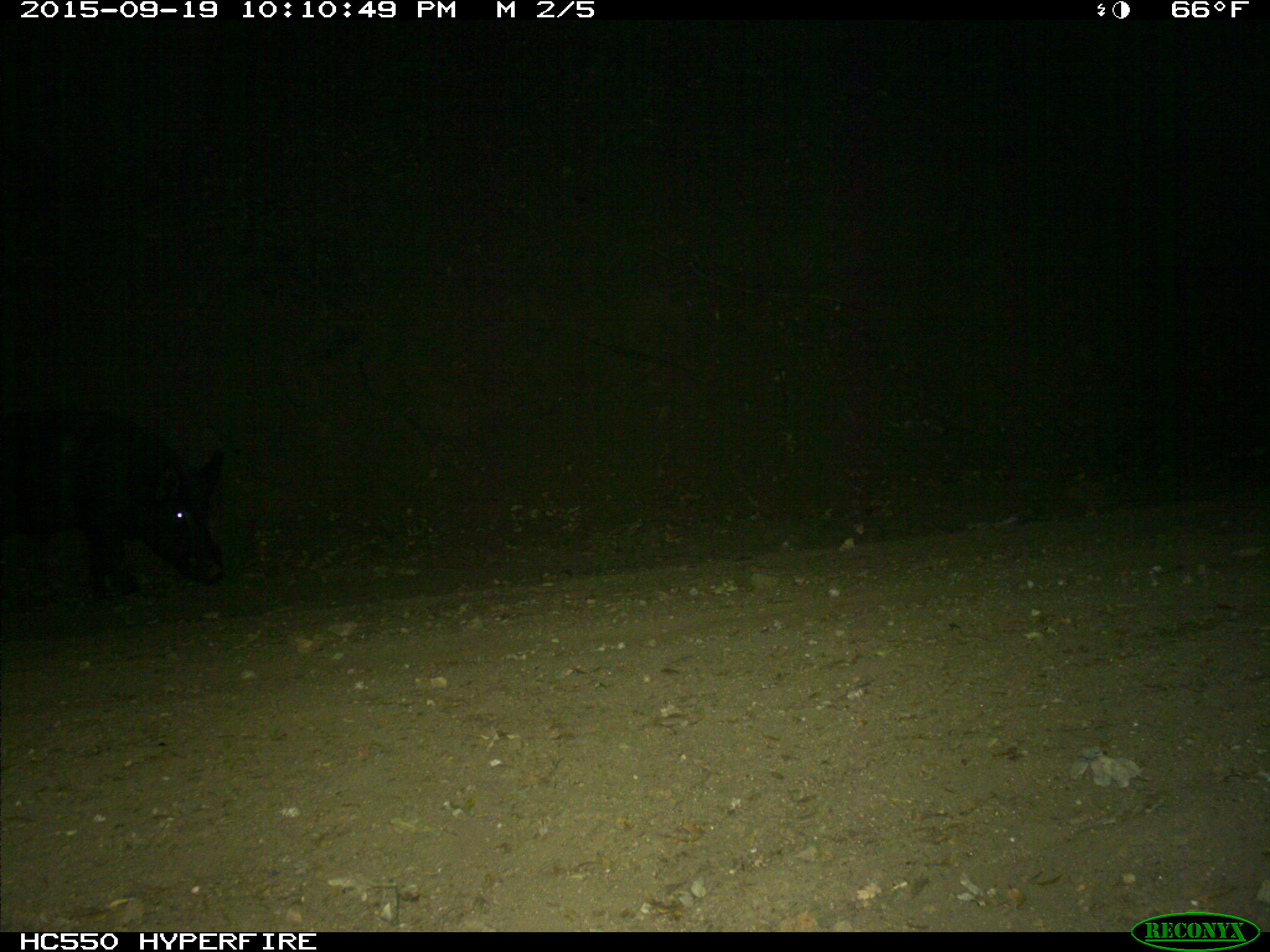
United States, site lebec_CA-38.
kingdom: Animalia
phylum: Chordata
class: Mammalia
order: Artiodactyla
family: Suidae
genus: Sus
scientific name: Sus scrofa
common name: wild boar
Sus scrofa (wild boar).